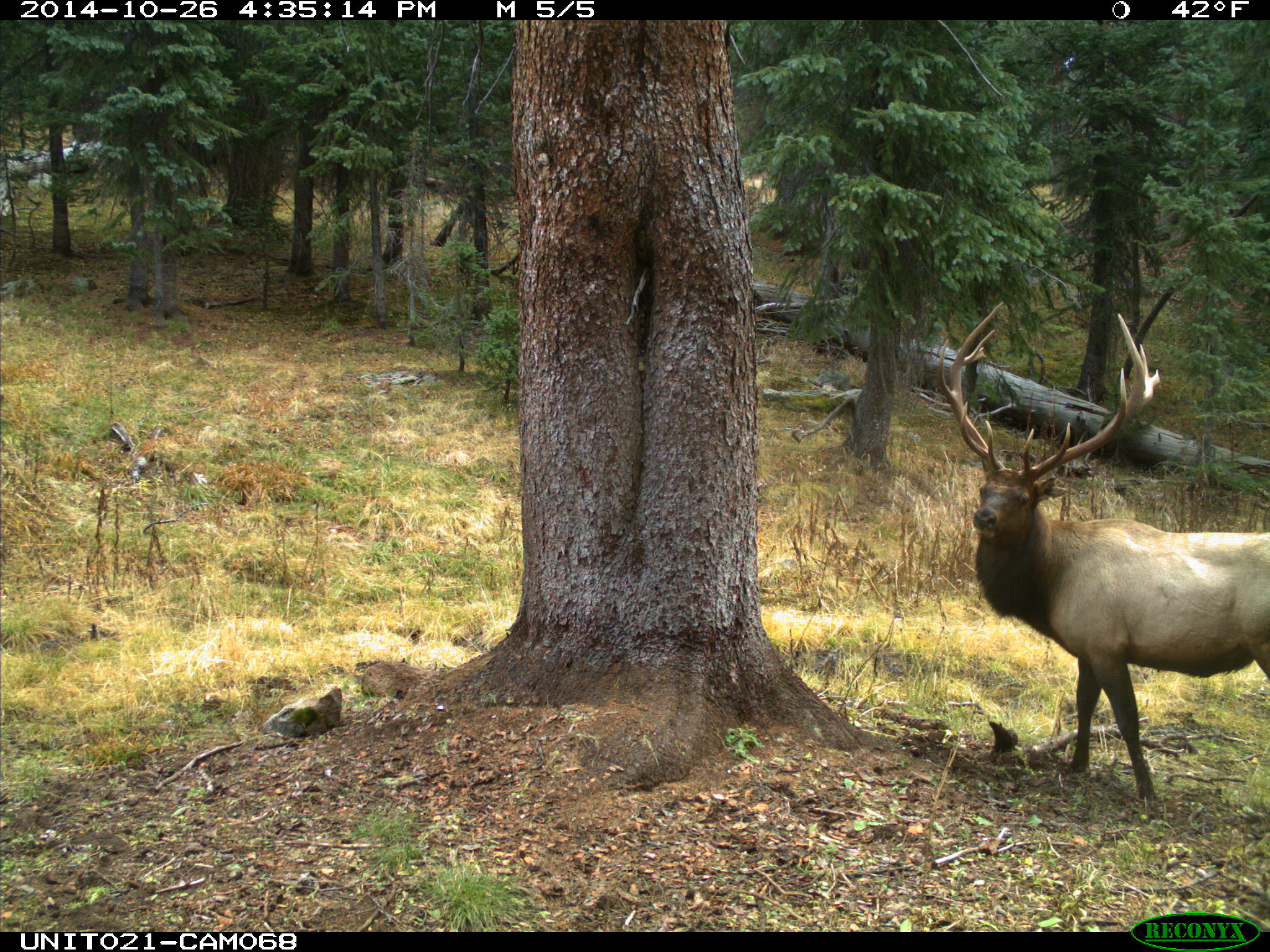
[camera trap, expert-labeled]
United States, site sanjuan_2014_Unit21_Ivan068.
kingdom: Animalia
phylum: Chordata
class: Mammalia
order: Artiodactyla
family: Cervidae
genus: Cervus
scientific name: Cervus elaphus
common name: red deer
Cervus elaphus (red deer).